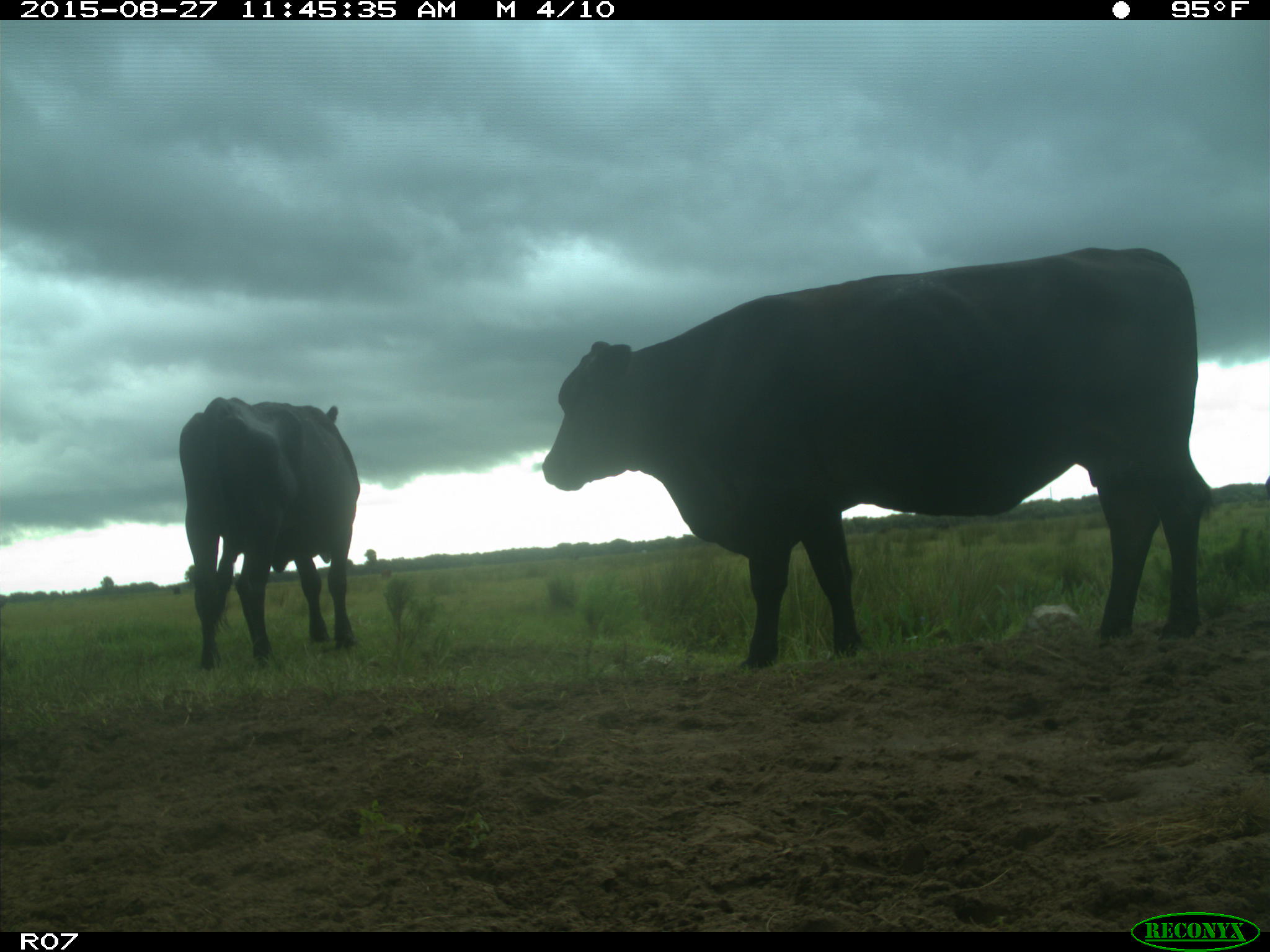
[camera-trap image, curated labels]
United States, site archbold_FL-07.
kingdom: Animalia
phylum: Chordata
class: Mammalia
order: Artiodactyla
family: Bovidae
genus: Bos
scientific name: Bos taurus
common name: domestic cow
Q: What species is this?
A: Bos taurus (domestic cow).